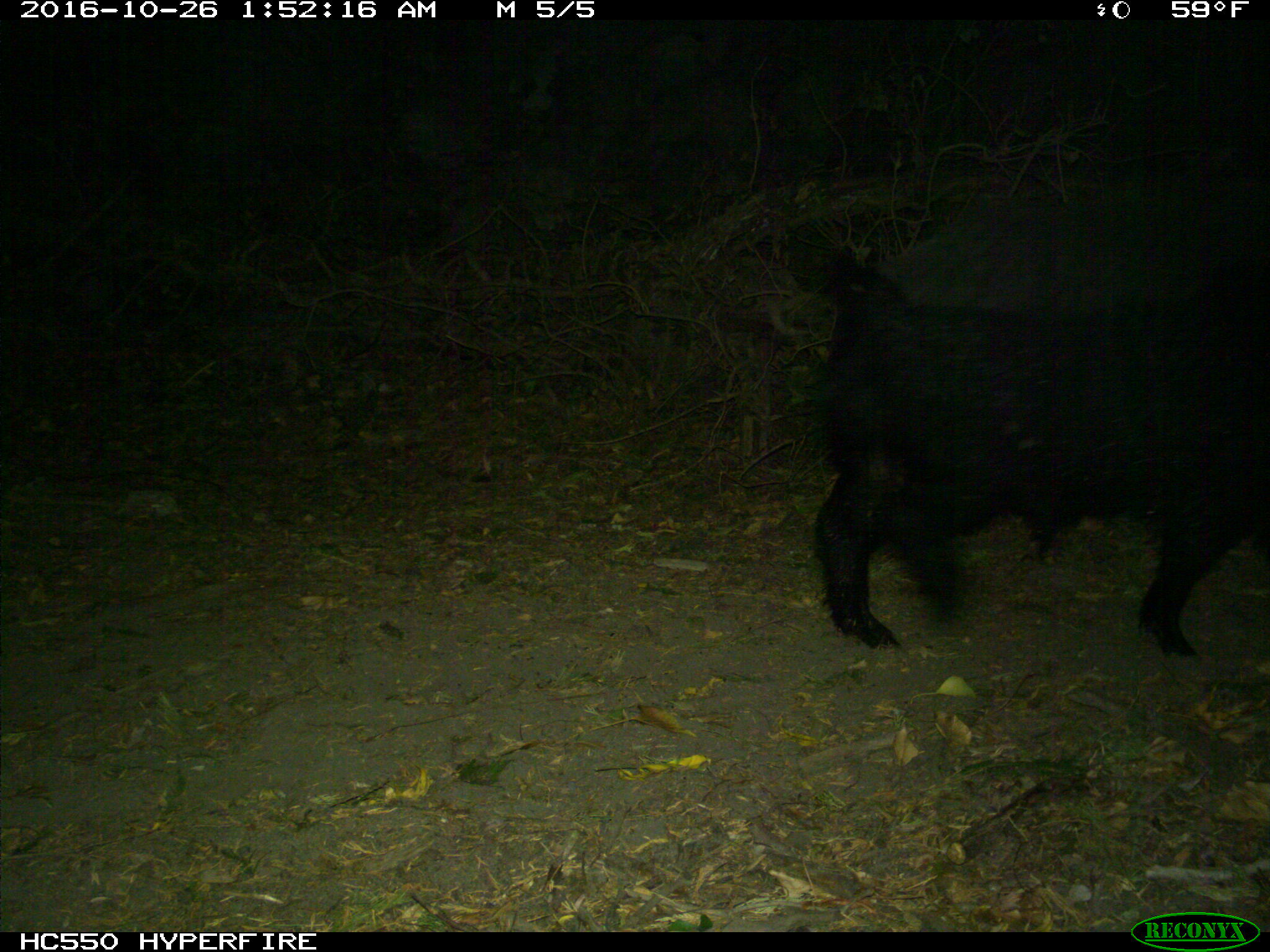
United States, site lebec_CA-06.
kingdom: Animalia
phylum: Chordata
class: Mammalia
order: Artiodactyla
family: Suidae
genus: Sus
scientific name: Sus scrofa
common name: wild boar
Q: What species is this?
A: Sus scrofa (wild boar).